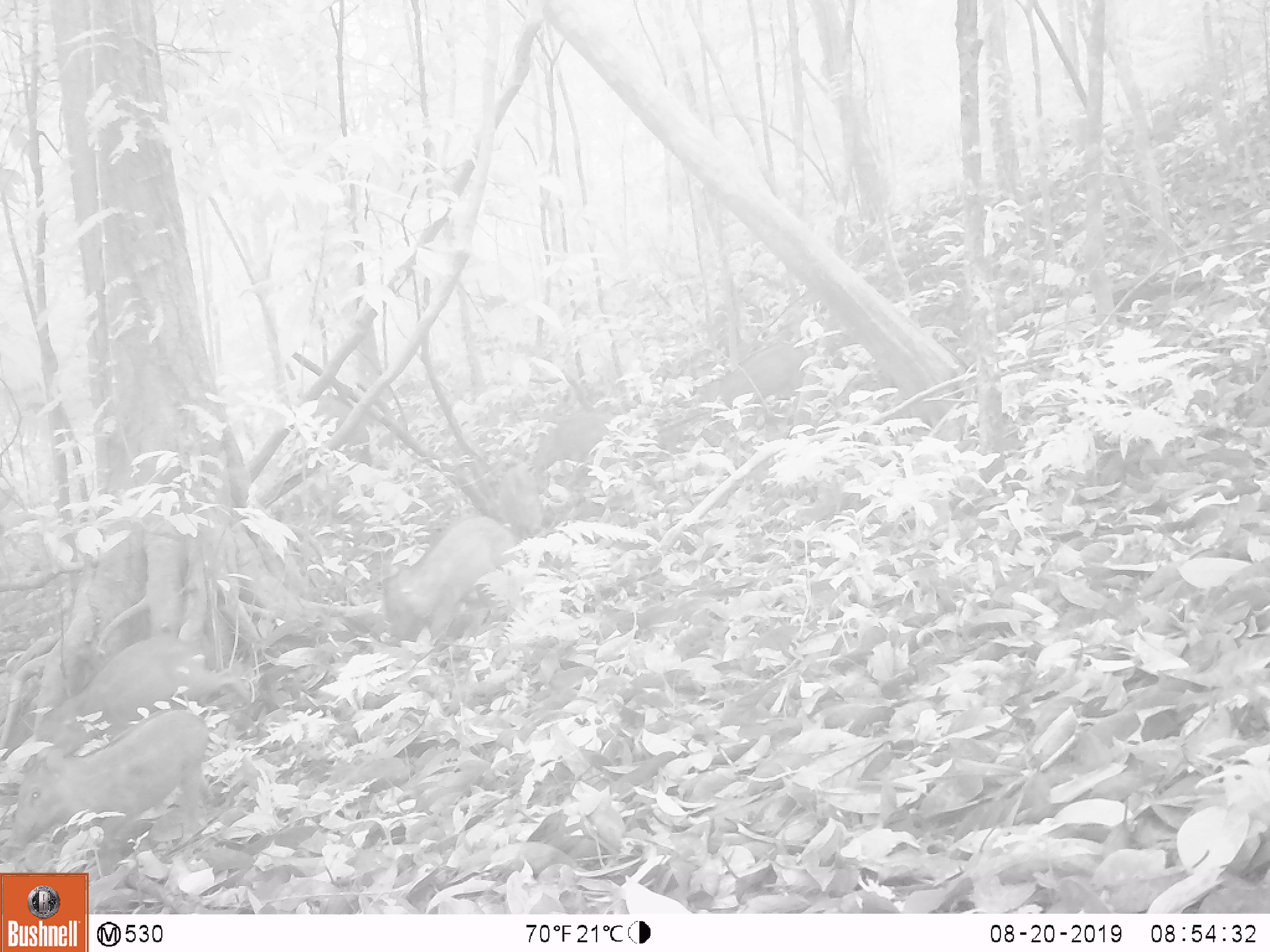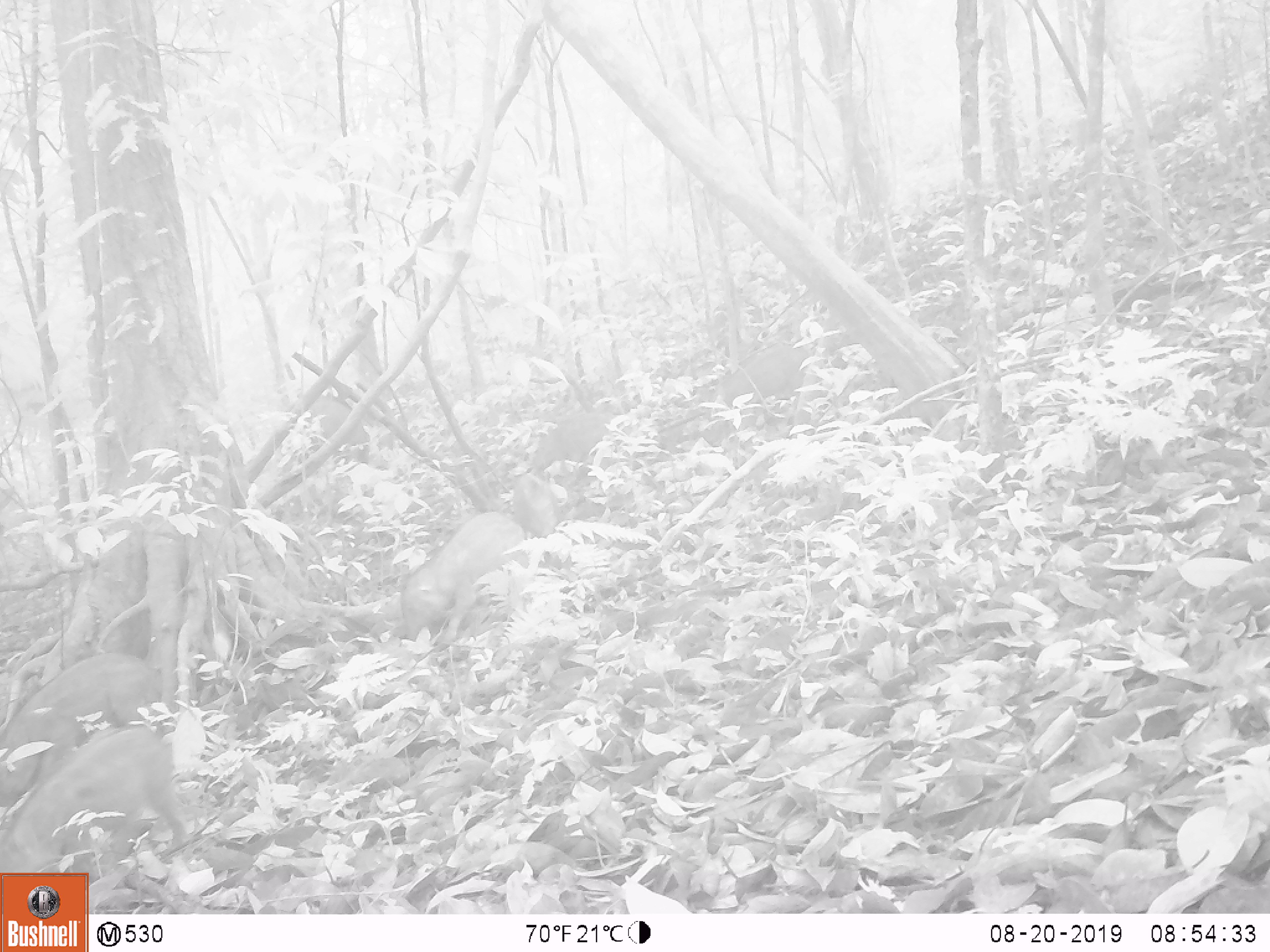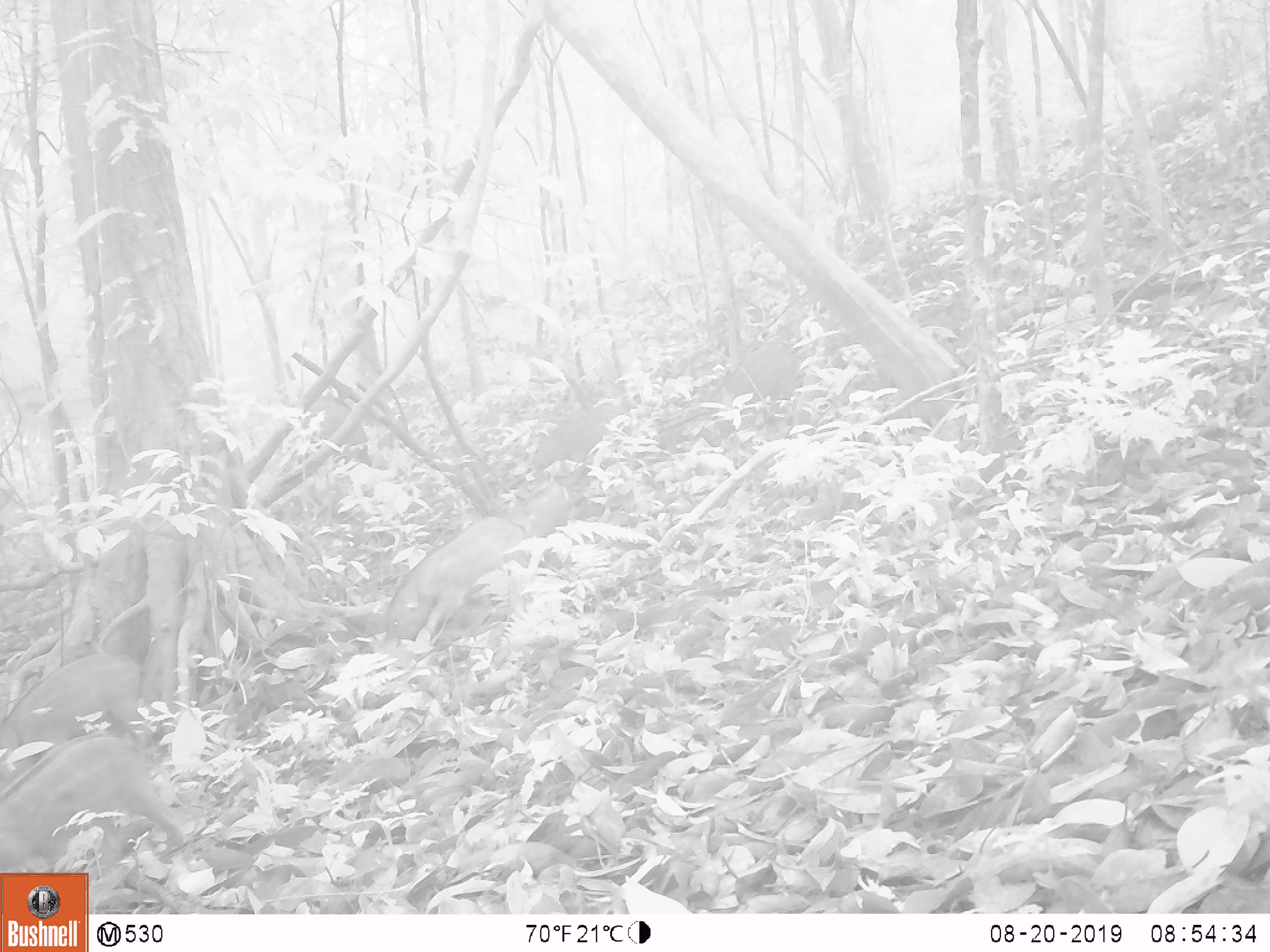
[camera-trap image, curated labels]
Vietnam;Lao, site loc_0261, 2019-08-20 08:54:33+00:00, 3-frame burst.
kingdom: Animalia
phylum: Chordata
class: Mammalia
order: Artiodactyla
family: Suidae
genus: Sus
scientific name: Sus scrofa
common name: eurasian wild pig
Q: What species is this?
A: Eurasian wild pig (Sus scrofa).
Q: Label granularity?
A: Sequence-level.